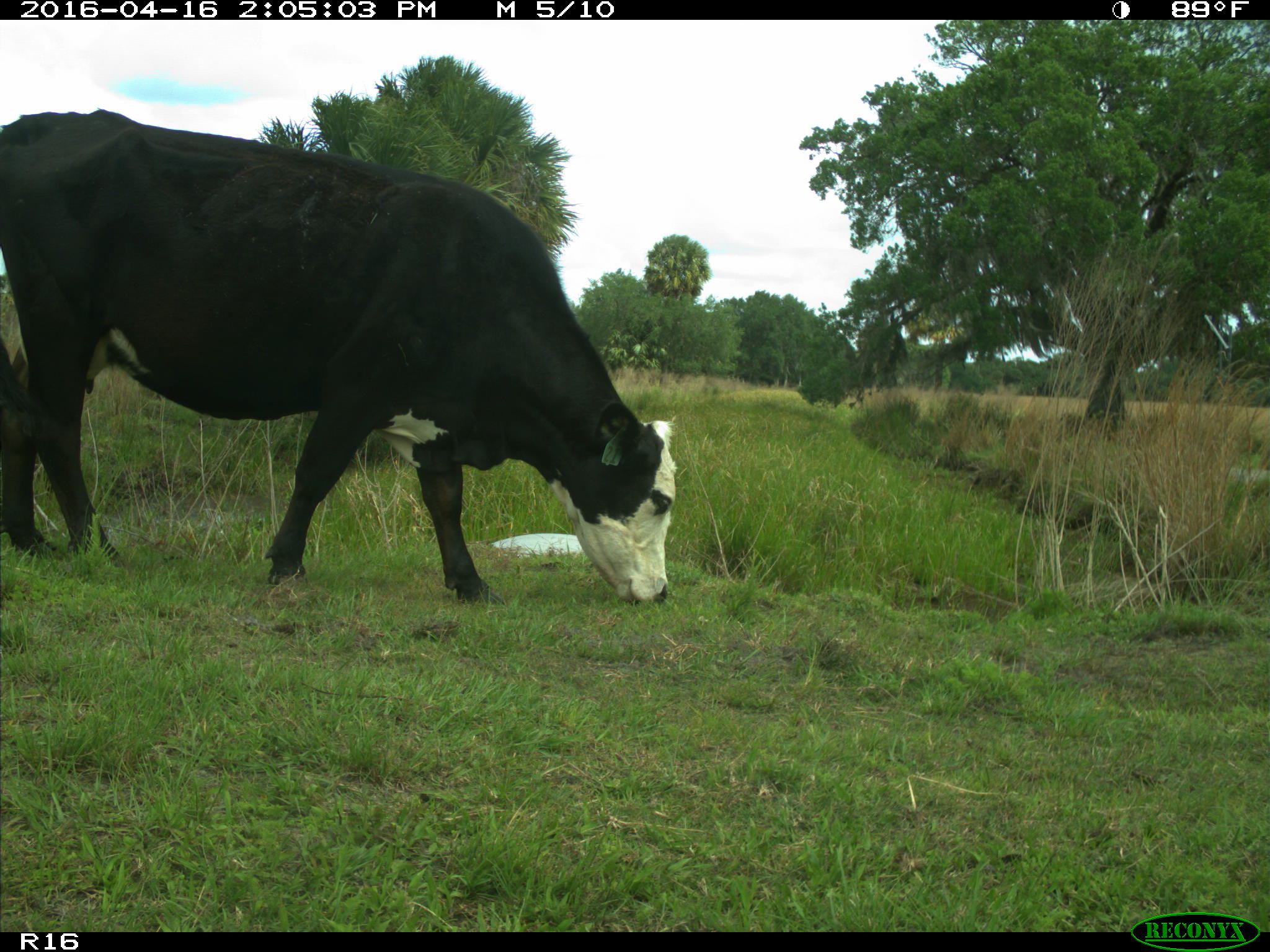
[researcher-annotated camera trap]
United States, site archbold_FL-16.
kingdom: Animalia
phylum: Chordata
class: Mammalia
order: Artiodactyla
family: Bovidae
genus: Bos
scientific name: Bos taurus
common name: domestic cow